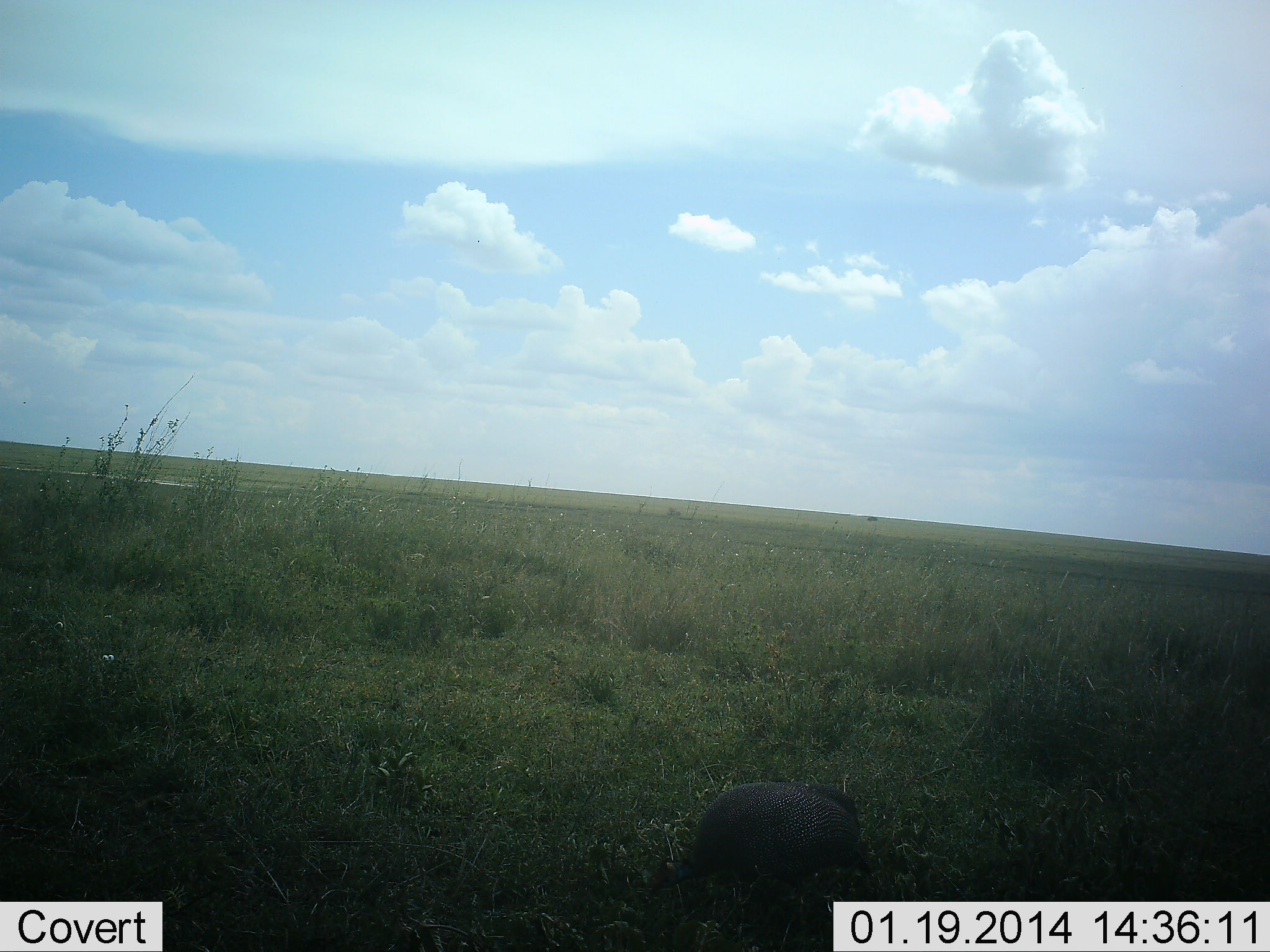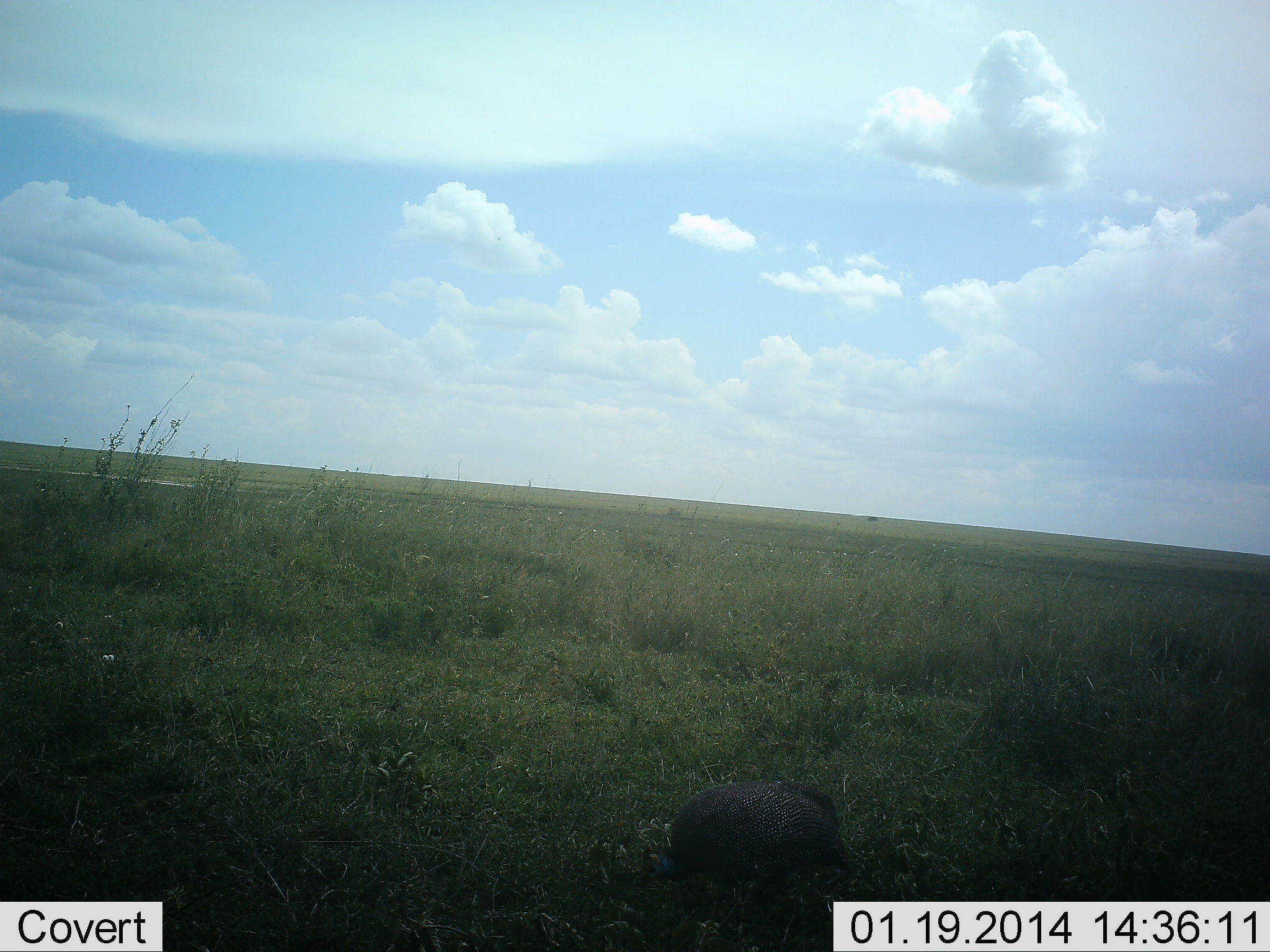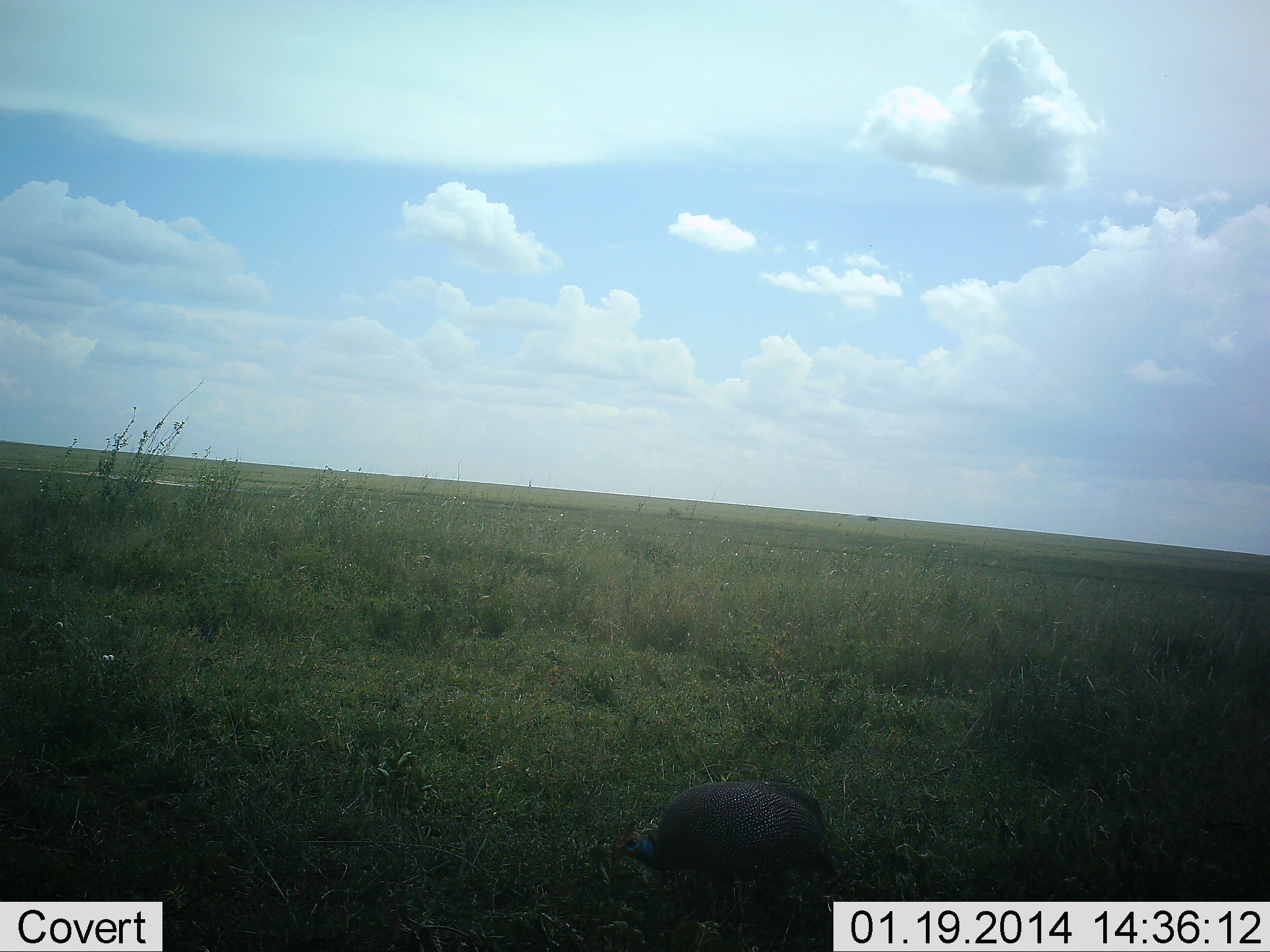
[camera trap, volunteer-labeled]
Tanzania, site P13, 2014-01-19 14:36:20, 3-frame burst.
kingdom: Animalia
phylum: Chordata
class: Aves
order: Galliformes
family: Numididae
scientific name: Numididae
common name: guinea fowl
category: guineafowl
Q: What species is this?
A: Guineafowl (guinea fowl) (Numididae).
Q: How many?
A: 1.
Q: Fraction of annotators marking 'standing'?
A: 30%.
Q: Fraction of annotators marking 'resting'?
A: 0%.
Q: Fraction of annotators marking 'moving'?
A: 40%.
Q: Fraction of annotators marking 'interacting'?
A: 0%.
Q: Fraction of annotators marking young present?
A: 0%.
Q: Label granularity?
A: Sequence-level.